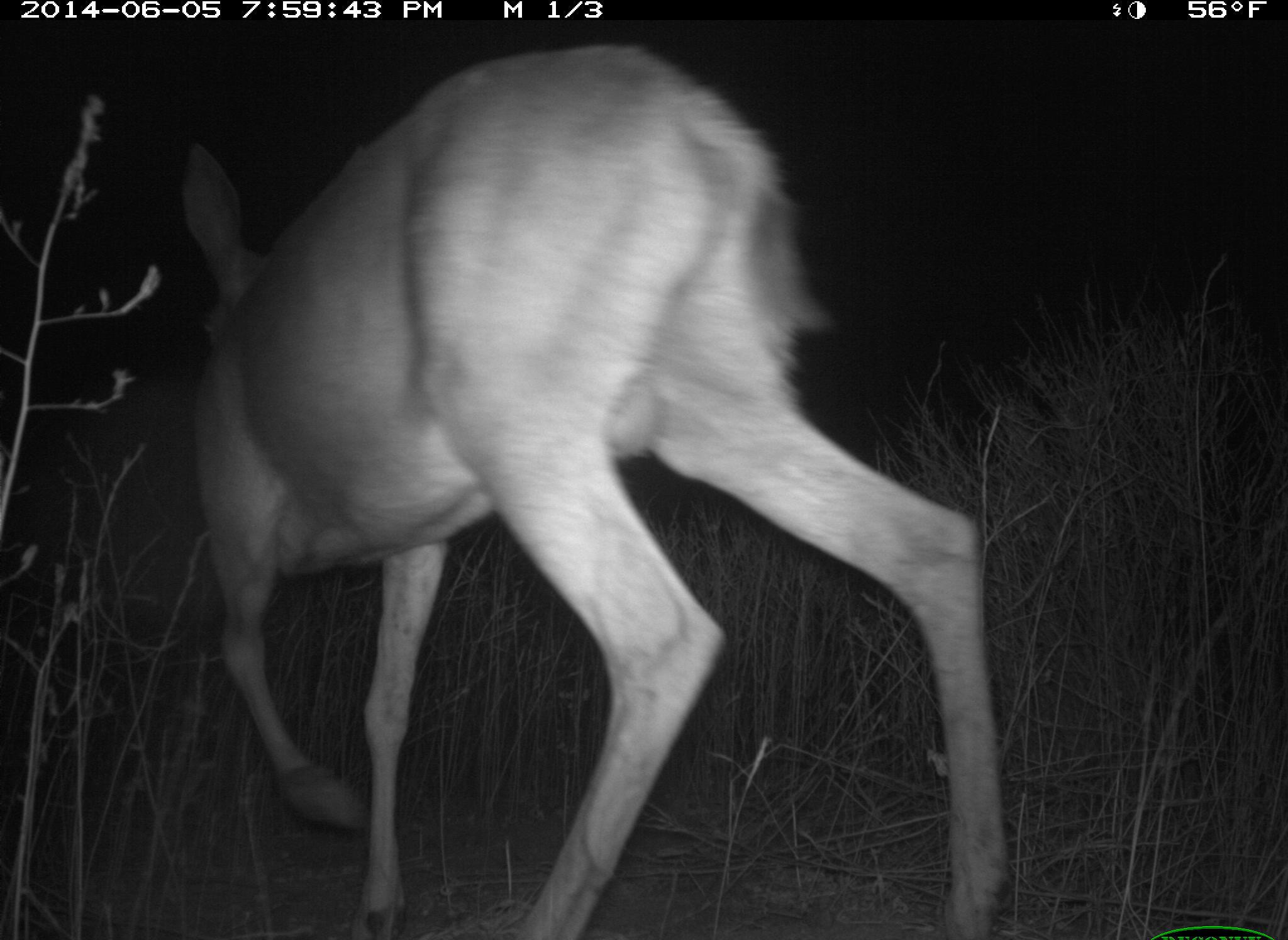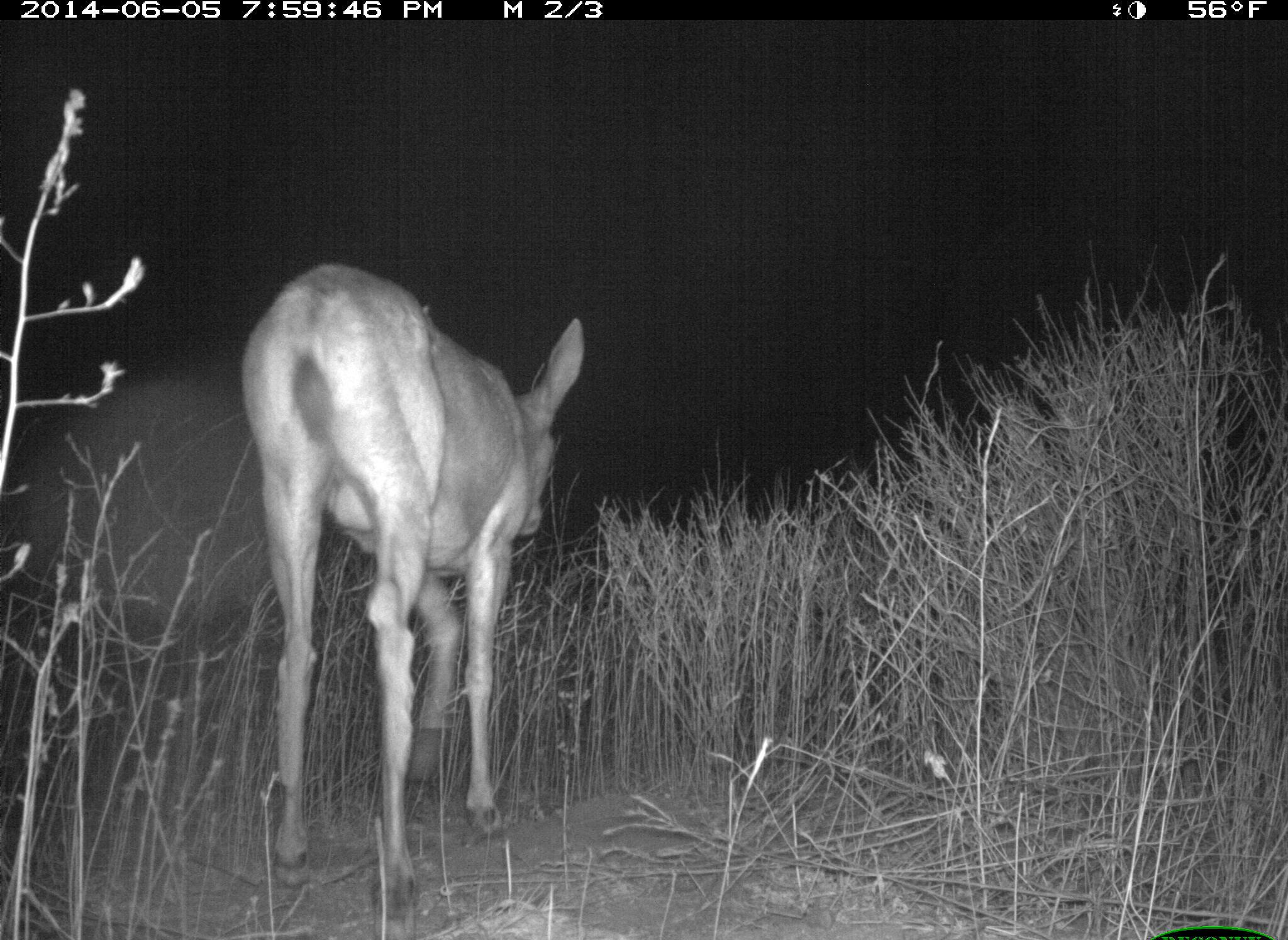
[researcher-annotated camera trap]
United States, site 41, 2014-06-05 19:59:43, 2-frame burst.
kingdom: Animalia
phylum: Chordata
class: Mammalia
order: Artiodactyla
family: Cervidae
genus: Odocoileus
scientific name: Odocoileus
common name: deer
Deer (Odocoileus).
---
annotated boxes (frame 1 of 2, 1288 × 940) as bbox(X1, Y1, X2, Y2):
deer: bbox(175, 48, 1009, 938)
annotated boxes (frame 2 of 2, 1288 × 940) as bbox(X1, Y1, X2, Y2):
deer: bbox(240, 262, 584, 937)